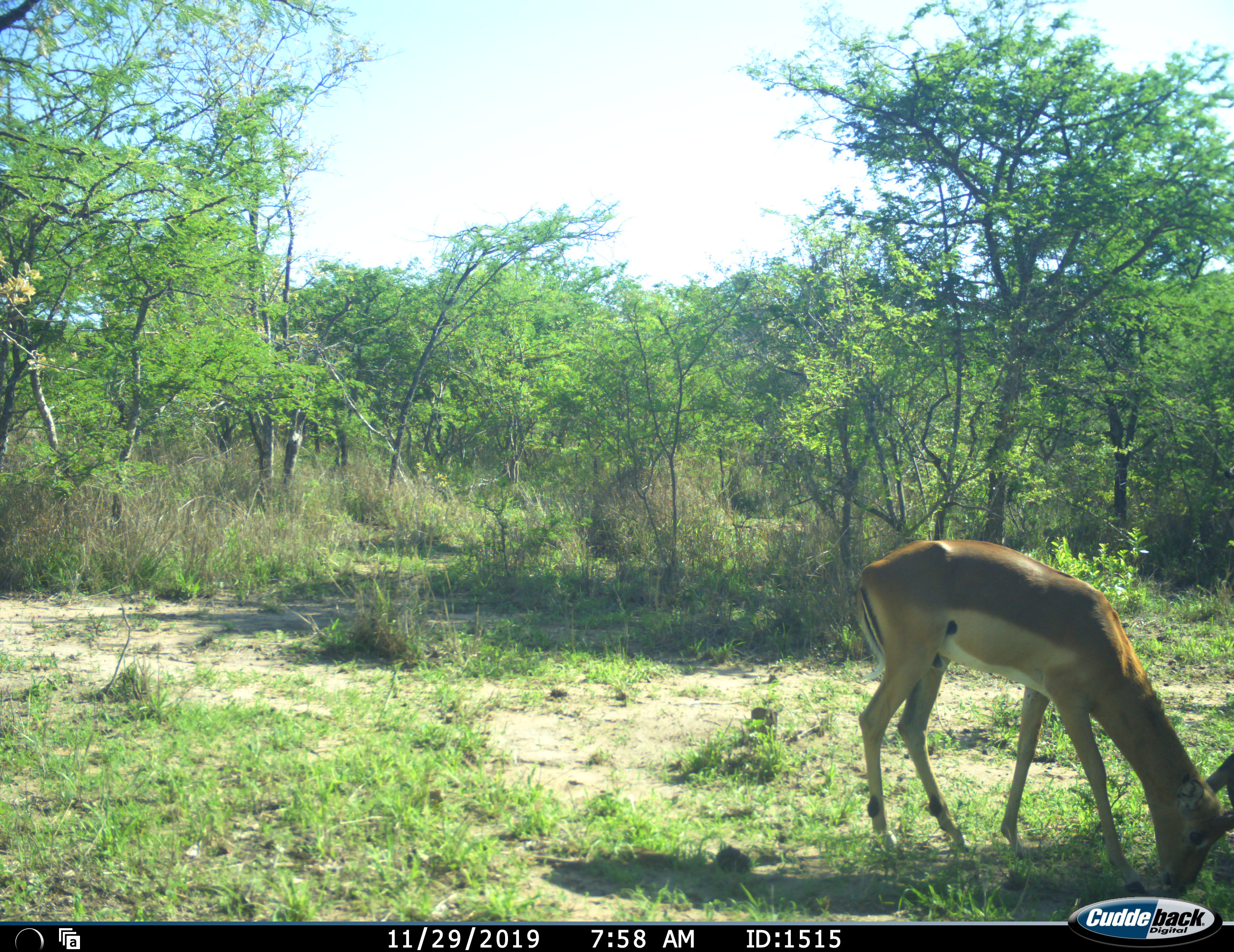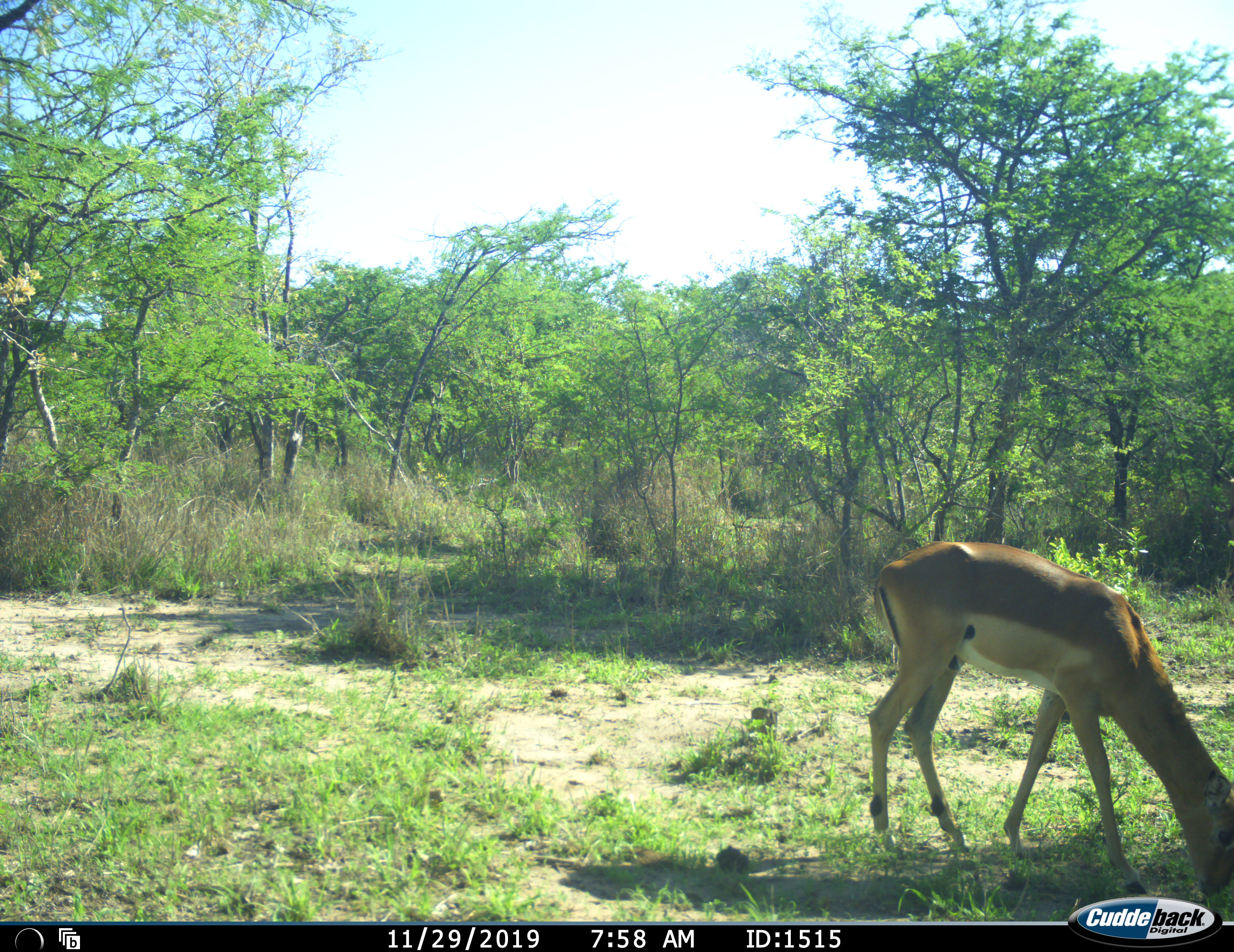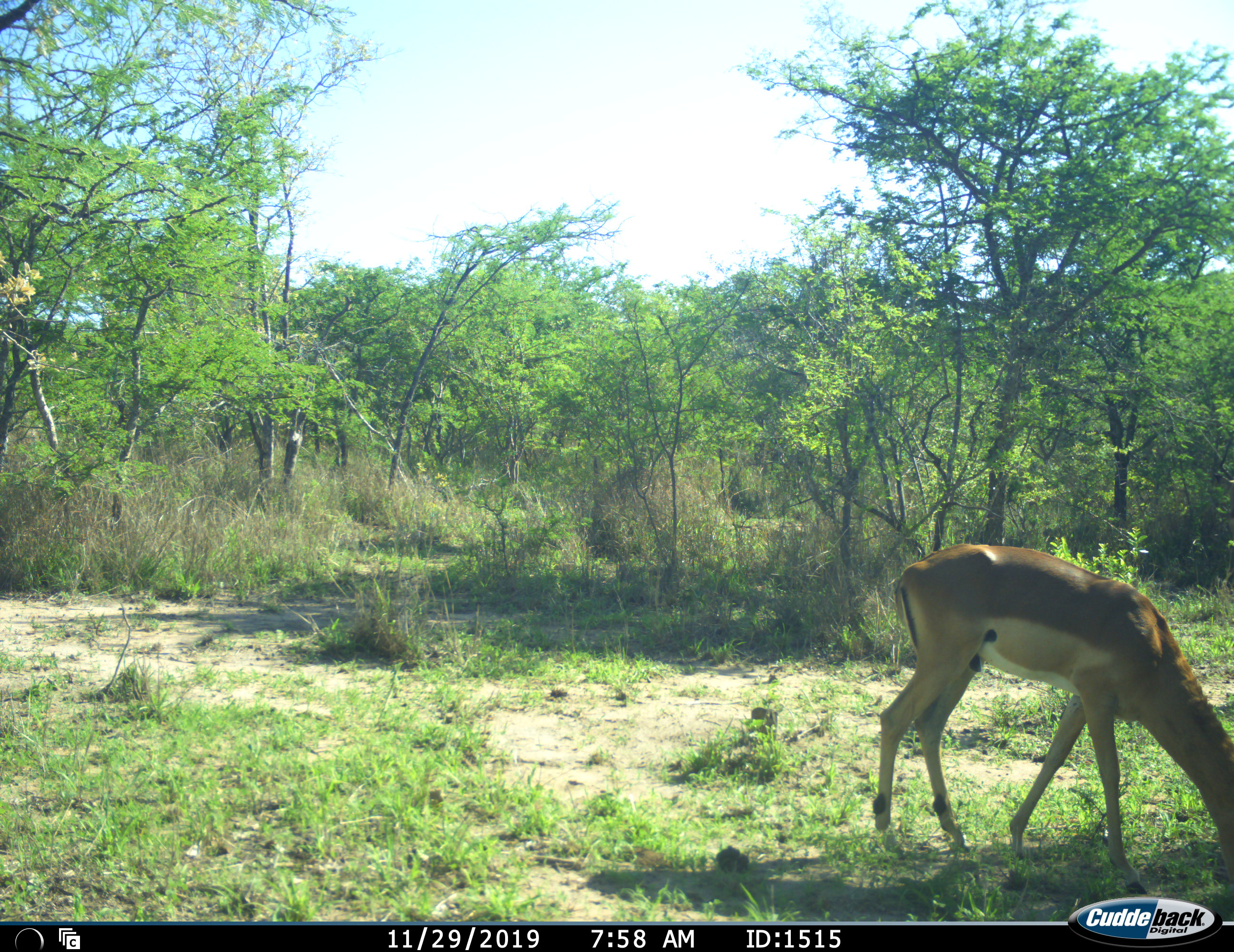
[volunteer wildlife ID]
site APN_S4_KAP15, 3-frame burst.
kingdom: Animalia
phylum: Chordata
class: Mammalia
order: Artiodactyla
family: Bovidae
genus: Aepyceros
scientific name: Aepyceros melampus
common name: impala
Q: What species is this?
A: Impala (Aepyceros melampus).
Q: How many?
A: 1.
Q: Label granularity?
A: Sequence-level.